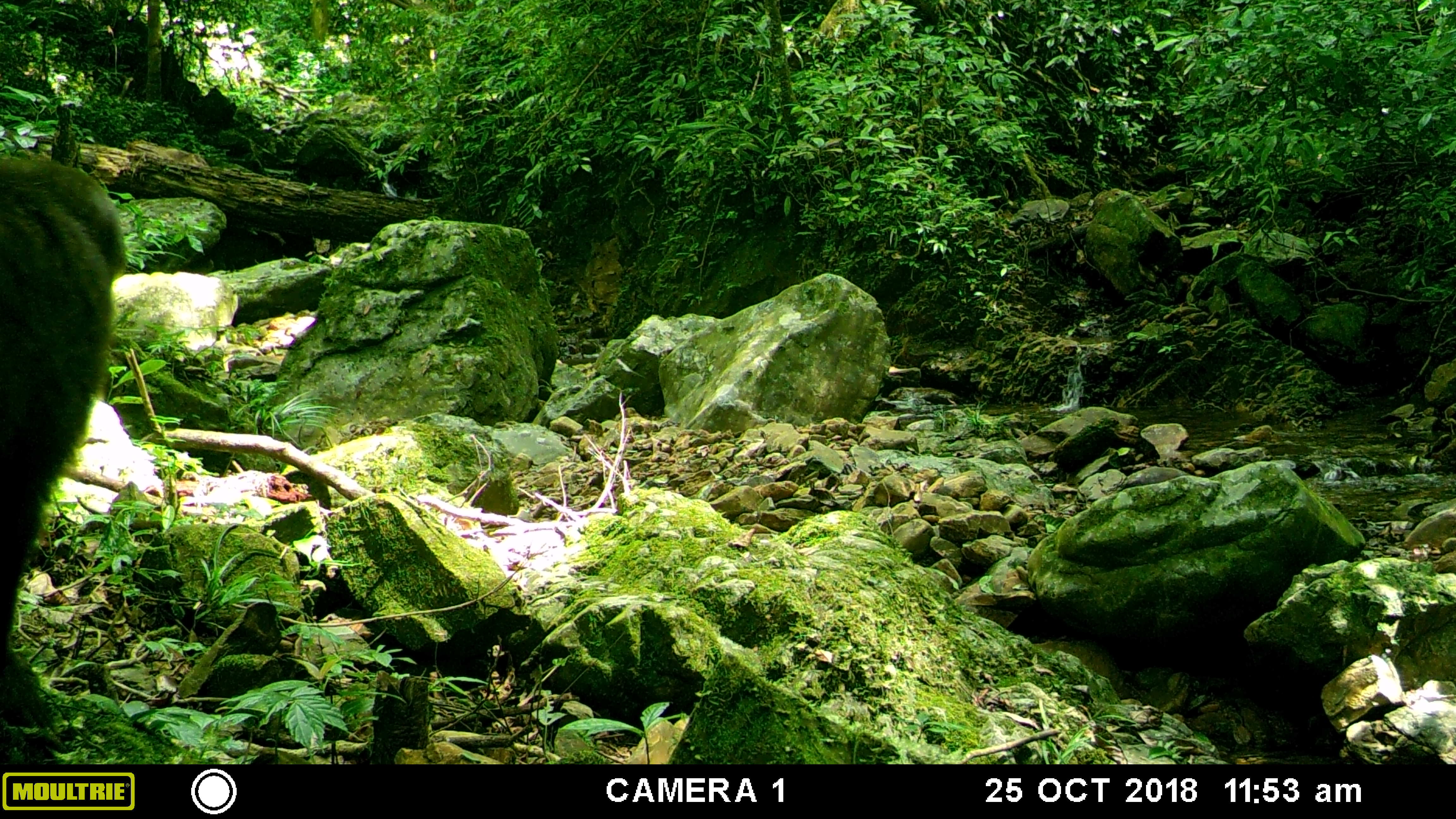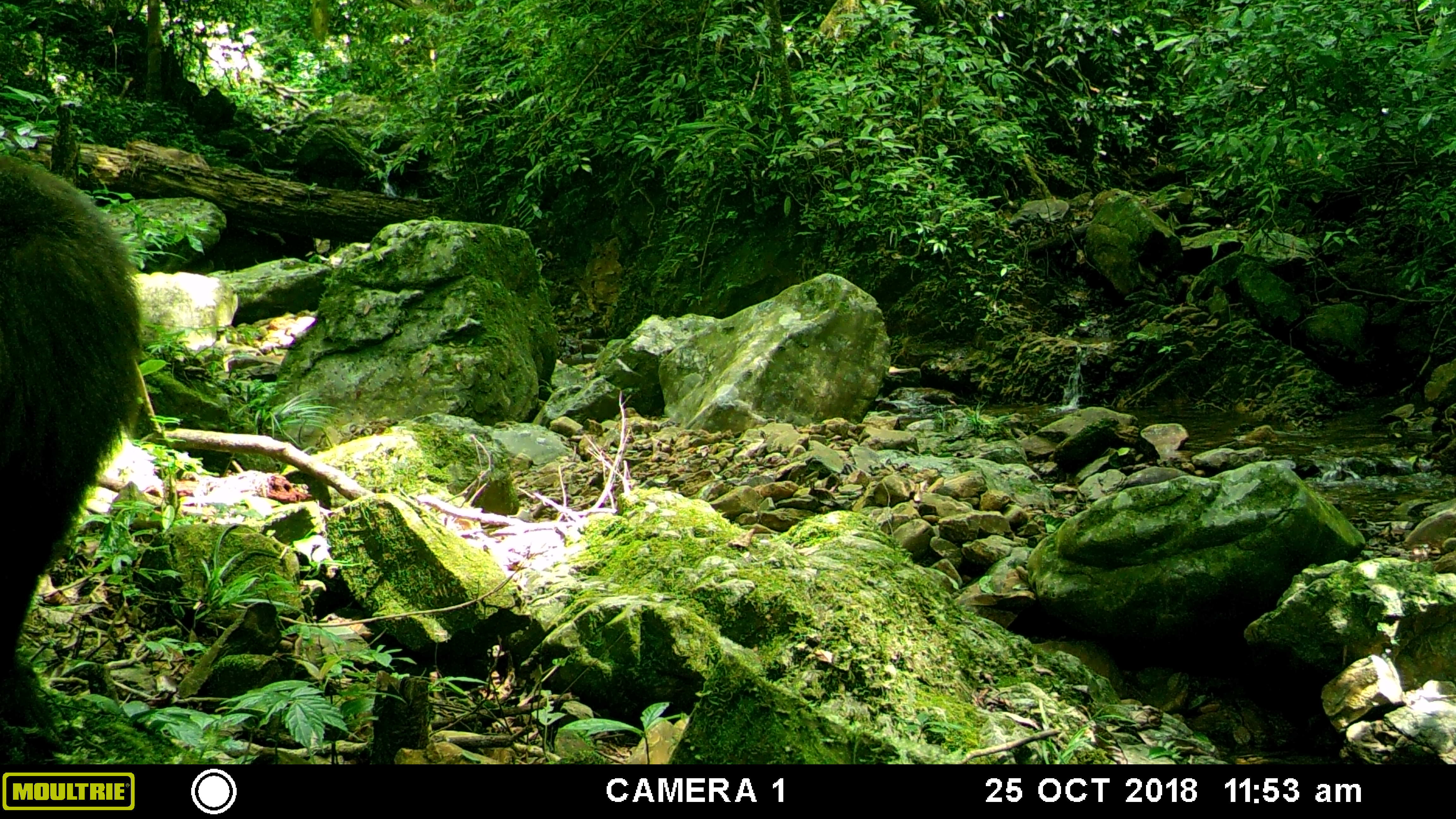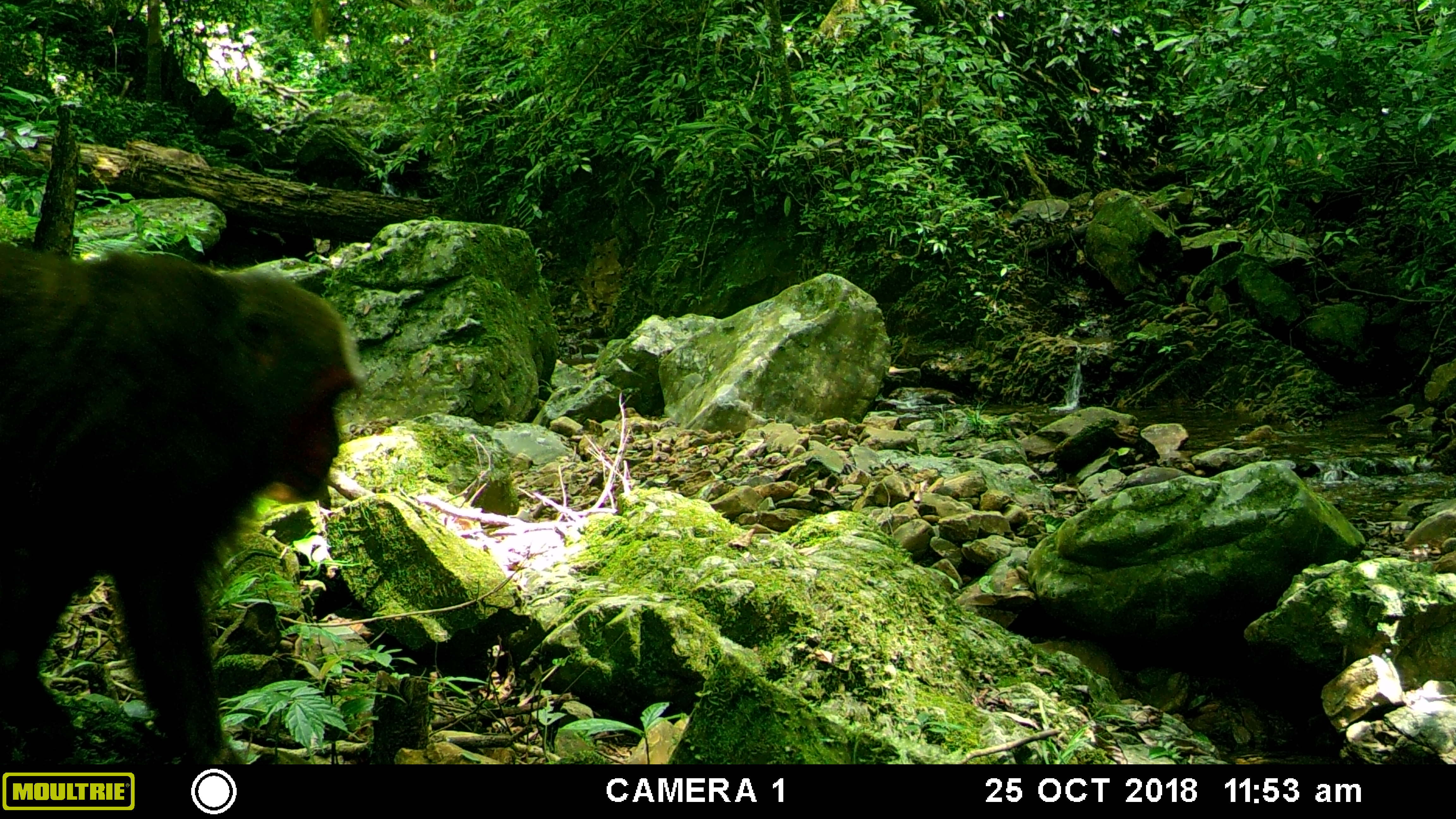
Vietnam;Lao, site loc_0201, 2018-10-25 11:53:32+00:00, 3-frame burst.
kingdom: Animalia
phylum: Chordata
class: Mammalia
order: Primates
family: Cercopithecidae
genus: Macaca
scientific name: Macaca arctoides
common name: stump-tailed macaque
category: stump tailed macaque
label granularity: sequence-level